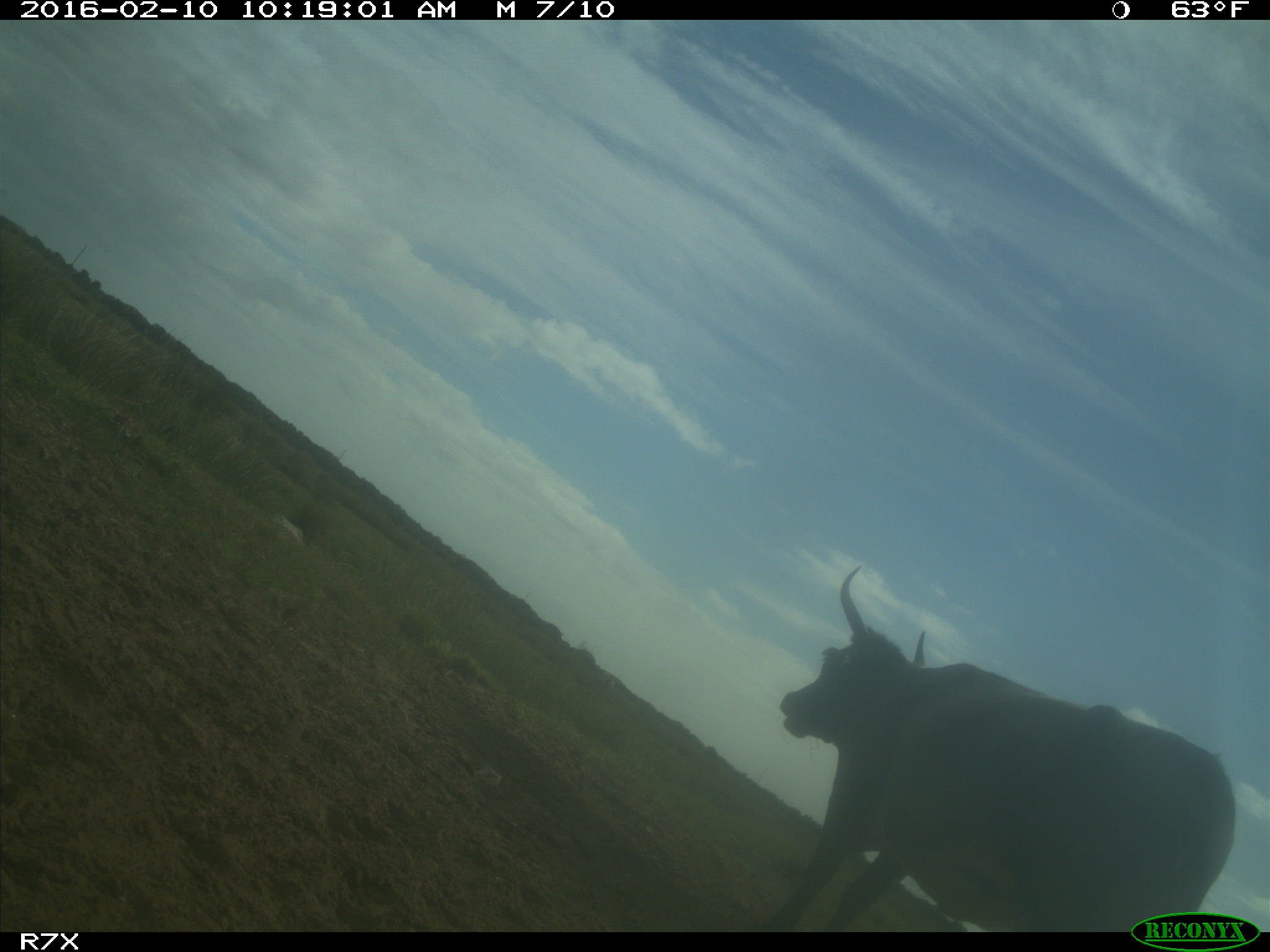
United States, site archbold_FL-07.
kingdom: Animalia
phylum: Chordata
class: Mammalia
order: Artiodactyla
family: Bovidae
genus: Bos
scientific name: Bos taurus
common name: domestic cow